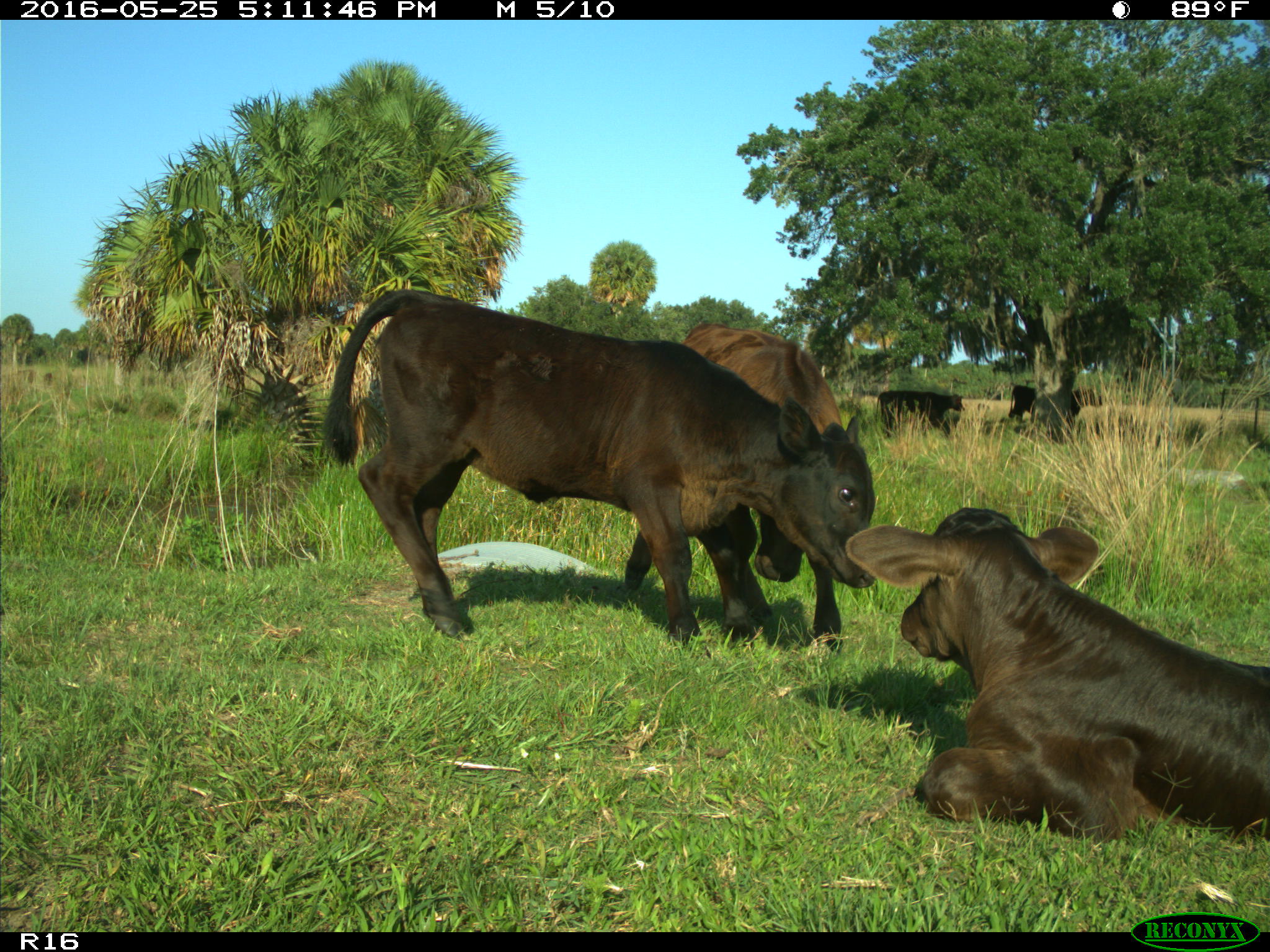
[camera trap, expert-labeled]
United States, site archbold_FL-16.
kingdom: Animalia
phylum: Chordata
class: Mammalia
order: Artiodactyla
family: Bovidae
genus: Bos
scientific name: Bos taurus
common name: domestic cow